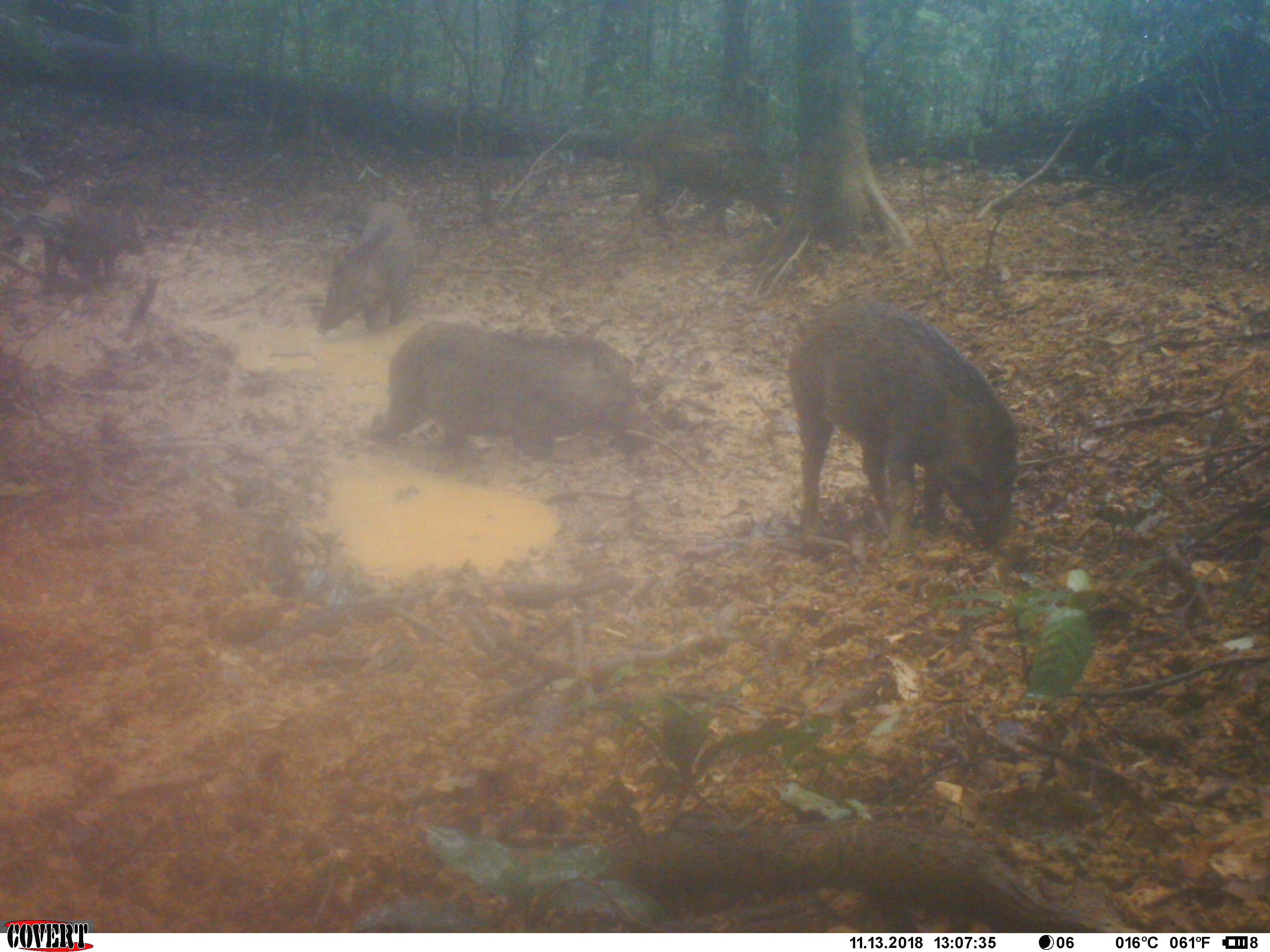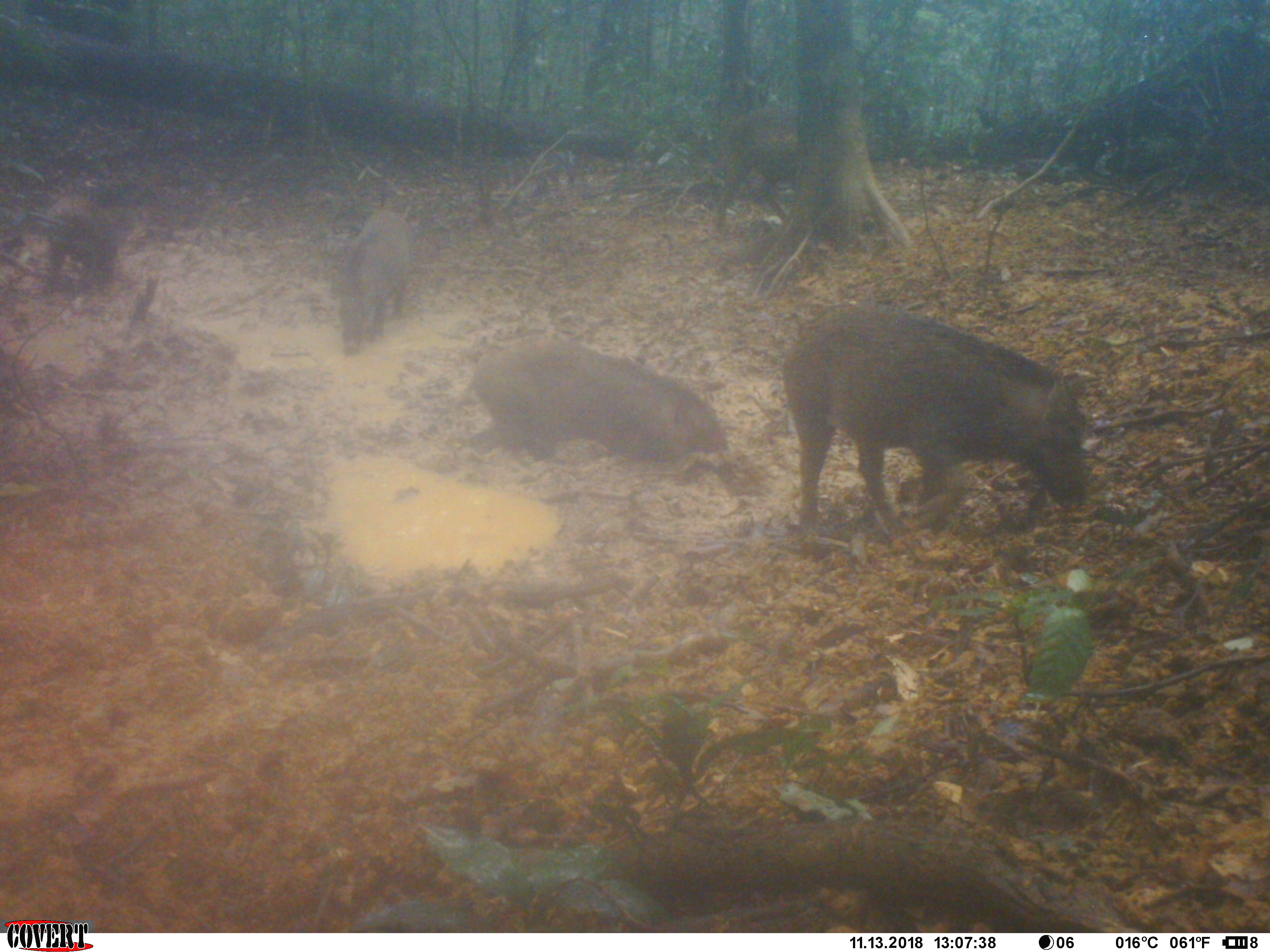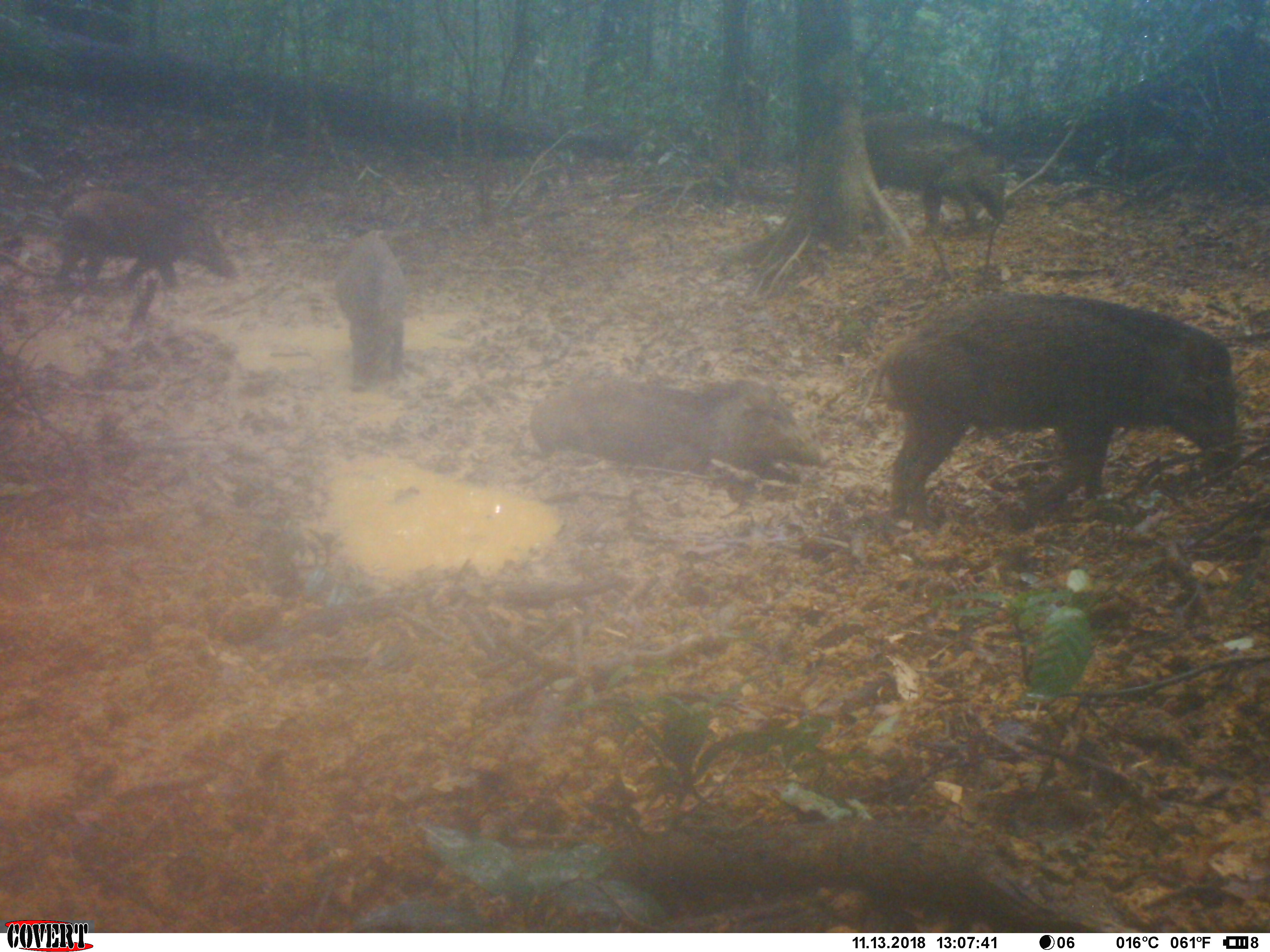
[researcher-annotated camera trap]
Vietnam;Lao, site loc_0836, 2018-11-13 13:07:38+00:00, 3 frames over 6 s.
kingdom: Animalia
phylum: Chordata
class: Mammalia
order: Artiodactyla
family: Suidae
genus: Sus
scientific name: Sus scrofa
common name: eurasian wild pig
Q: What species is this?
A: Eurasian wild pig (Sus scrofa).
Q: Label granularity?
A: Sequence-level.